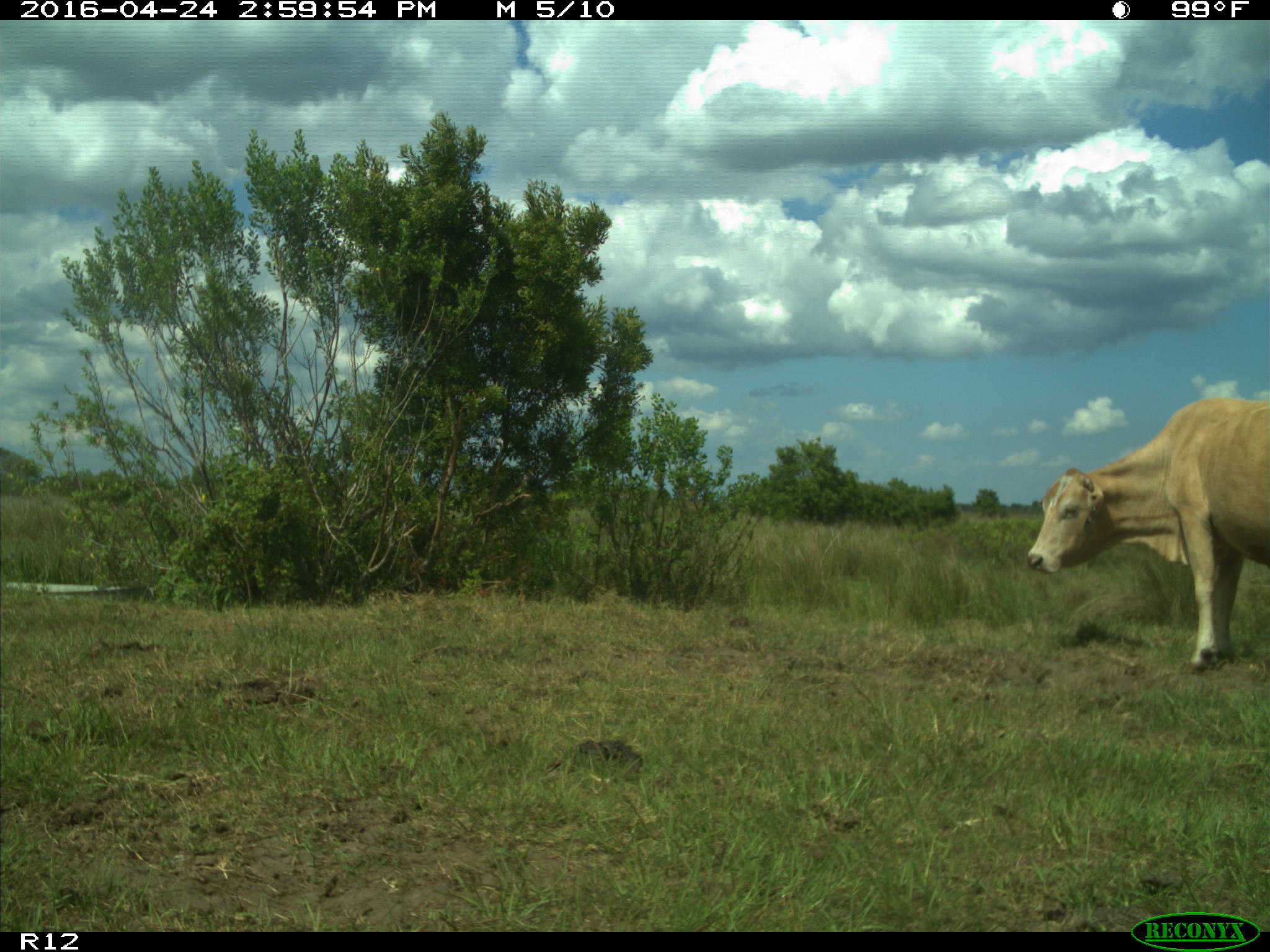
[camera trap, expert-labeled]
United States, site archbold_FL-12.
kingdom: Animalia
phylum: Chordata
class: Mammalia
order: Artiodactyla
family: Bovidae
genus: Bos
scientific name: Bos taurus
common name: domestic cow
Bos taurus (domestic cow).